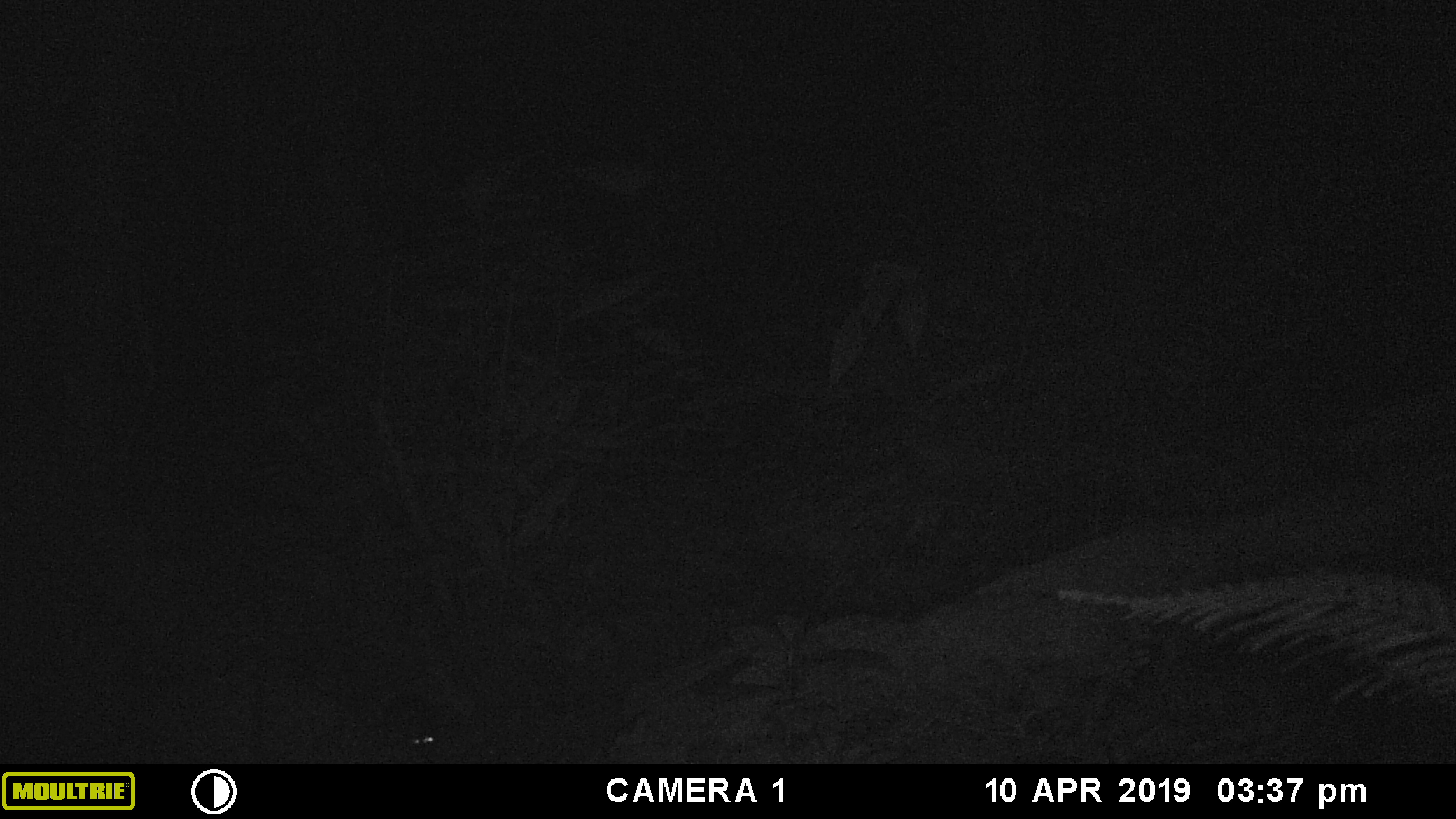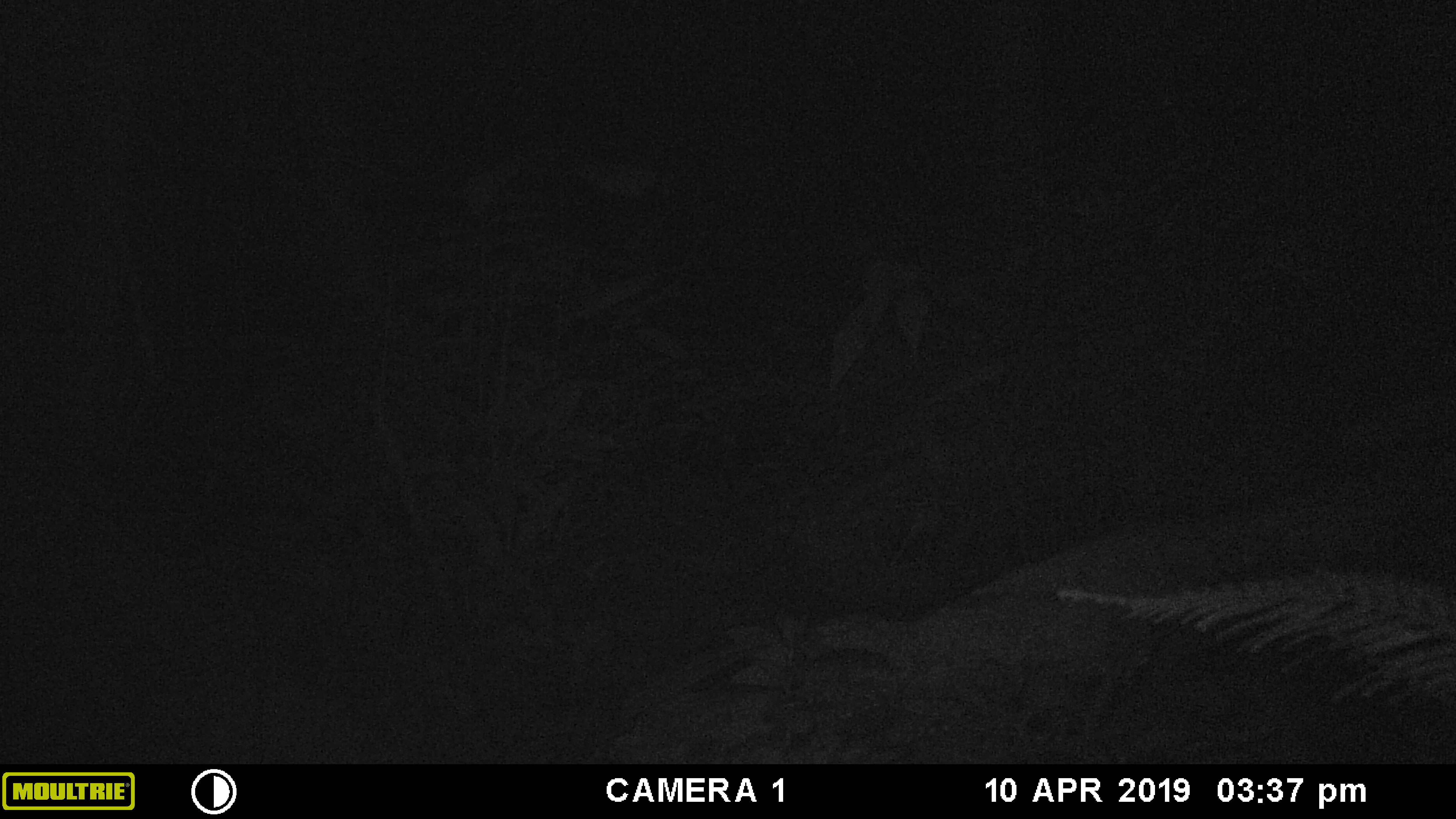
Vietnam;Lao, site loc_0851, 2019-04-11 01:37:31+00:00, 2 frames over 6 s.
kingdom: Animalia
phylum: Chordata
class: Mammalia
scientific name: Mammalia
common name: mammal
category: unidentified mammal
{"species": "unidentified mammal (mammal) (Mammalia)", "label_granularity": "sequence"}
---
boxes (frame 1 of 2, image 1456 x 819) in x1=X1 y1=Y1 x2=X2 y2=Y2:
unidentified mammal: x1=393 y1=686 x2=444 y2=761